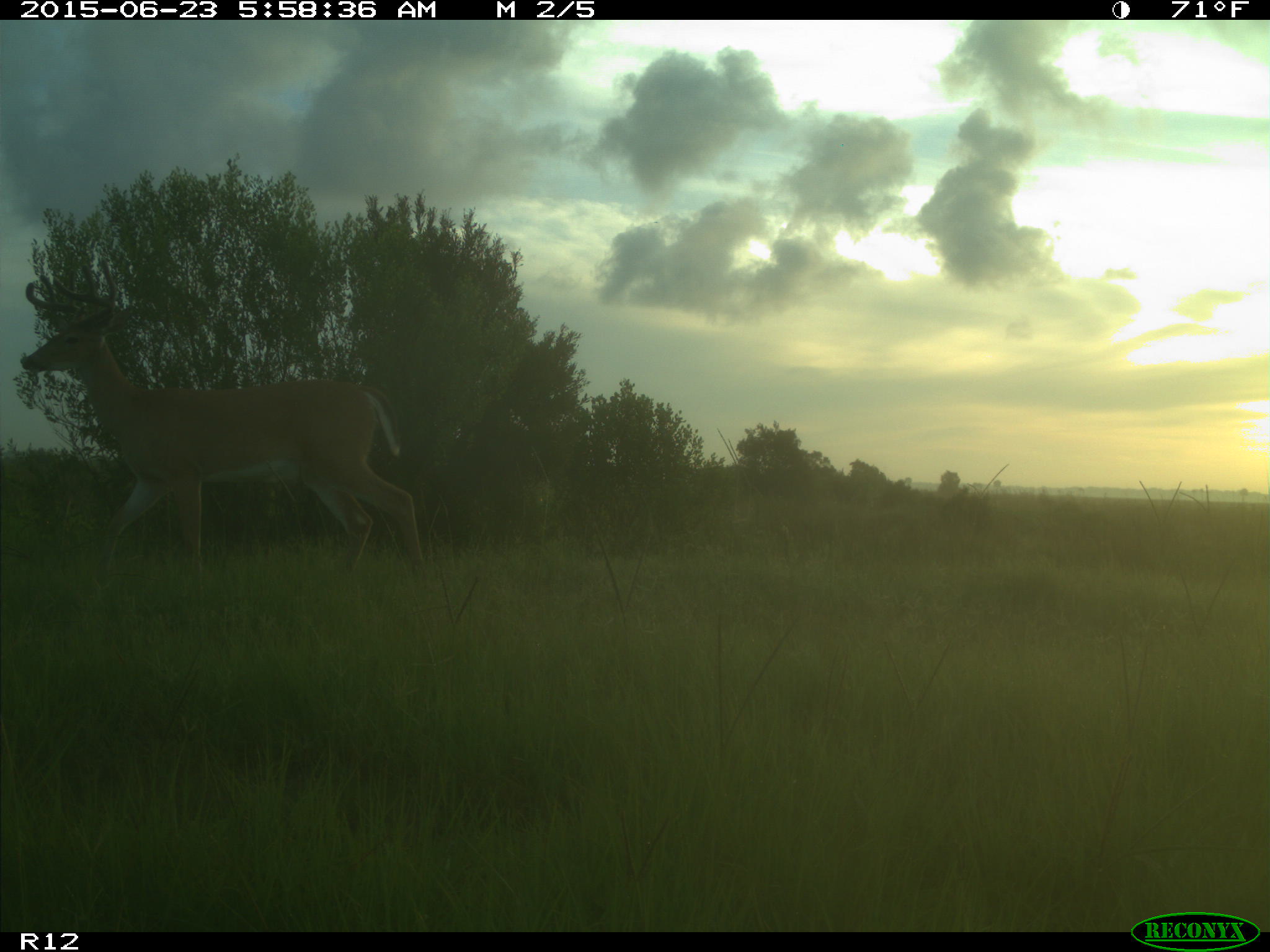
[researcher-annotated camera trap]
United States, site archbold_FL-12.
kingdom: Animalia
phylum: Chordata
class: Mammalia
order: Artiodactyla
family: Cervidae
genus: Odocoileus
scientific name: Odocoileus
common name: deer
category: unidentified deer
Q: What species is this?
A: Unidentified deer (deer) (Odocoileus).